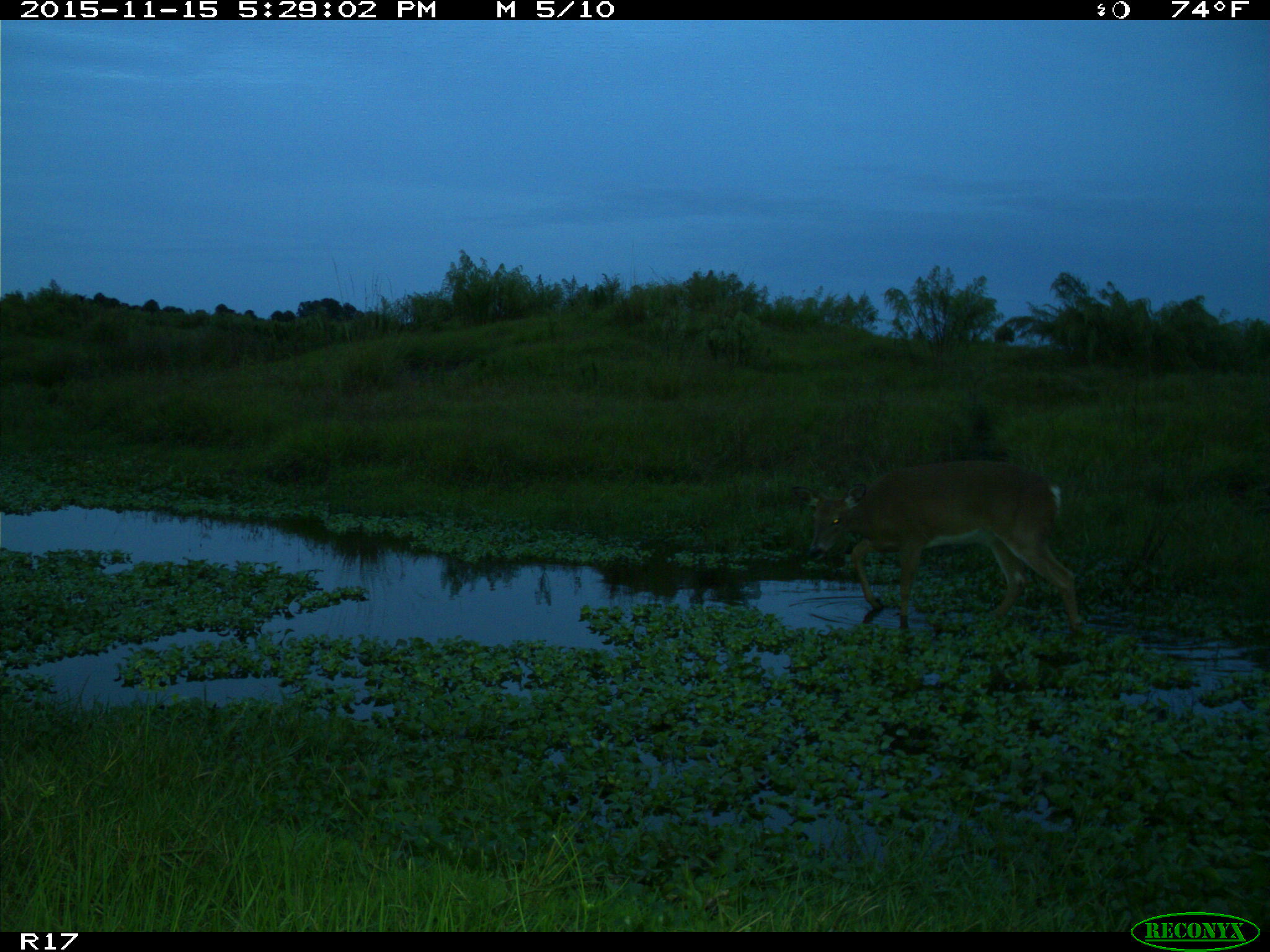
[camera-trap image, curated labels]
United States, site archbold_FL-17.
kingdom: Animalia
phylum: Chordata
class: Mammalia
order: Artiodactyla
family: Cervidae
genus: Odocoileus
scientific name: Odocoileus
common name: deer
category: unidentified deer